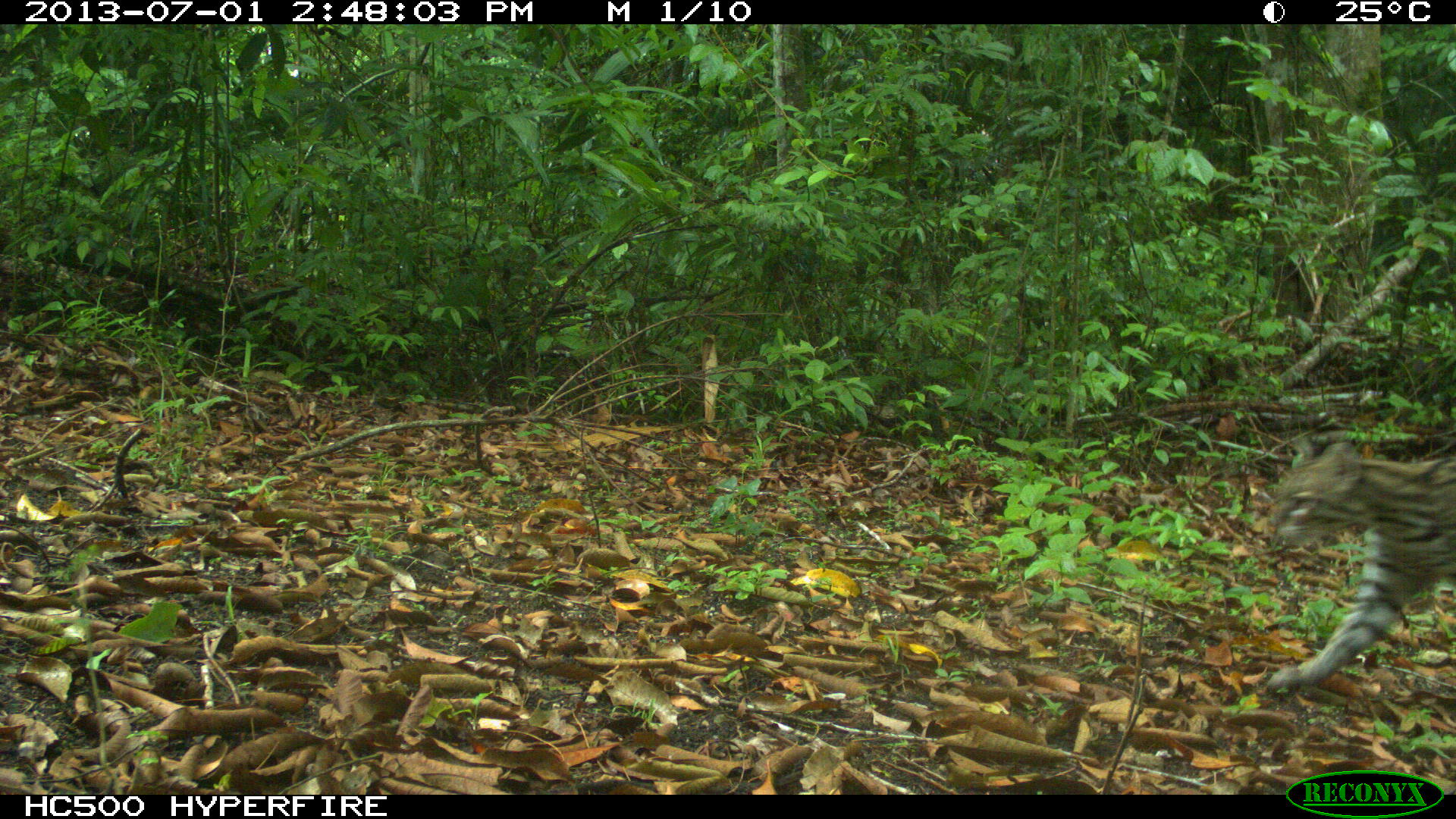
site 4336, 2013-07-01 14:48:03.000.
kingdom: Animalia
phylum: Chordata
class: Mammalia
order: Carnivora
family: Felidae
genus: Leopardus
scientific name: Leopardus pardalis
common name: ocelot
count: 1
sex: female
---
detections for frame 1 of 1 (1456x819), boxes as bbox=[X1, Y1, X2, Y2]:
leopardus pardalis: bbox=[1257, 440, 1452, 691]